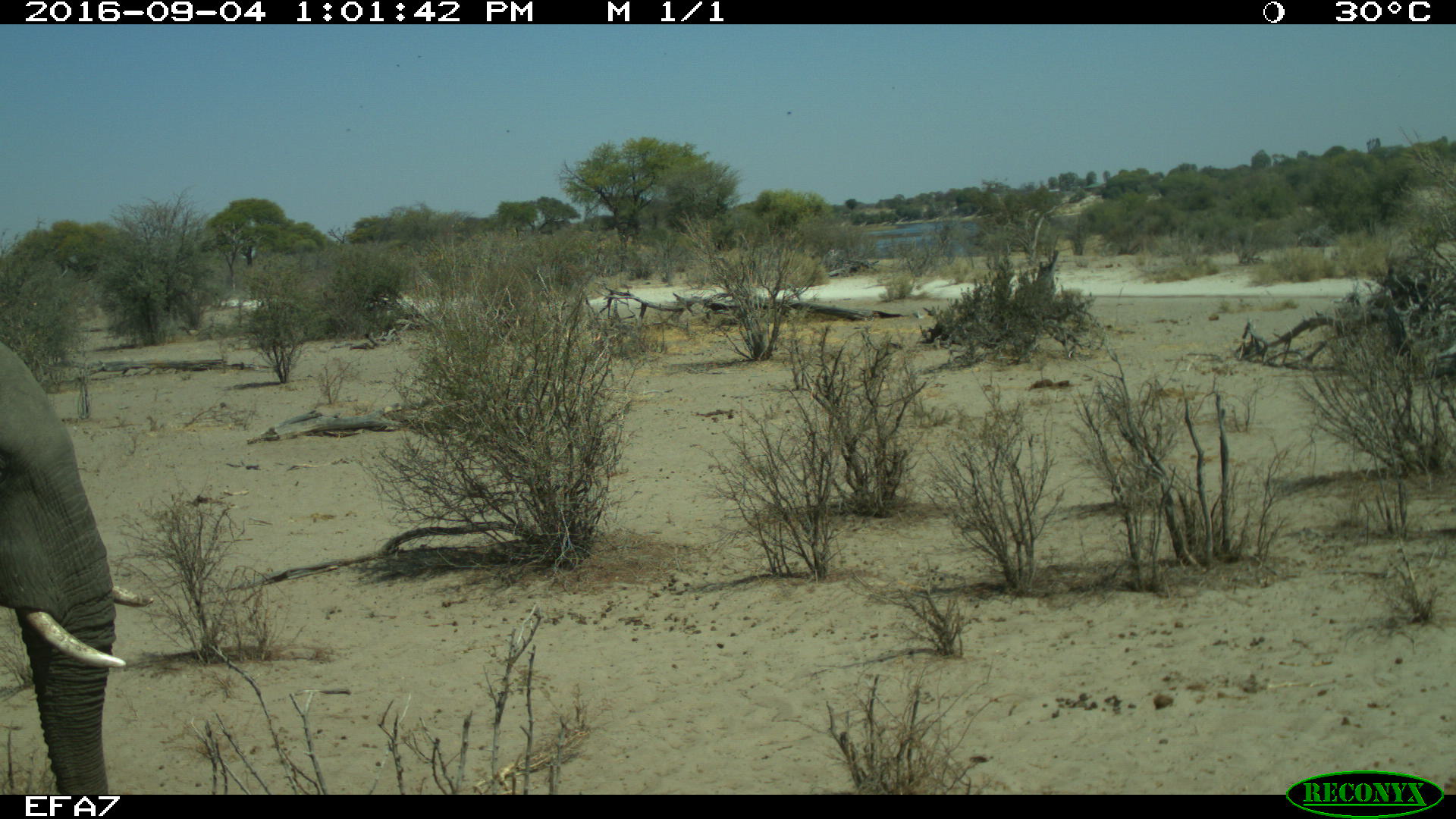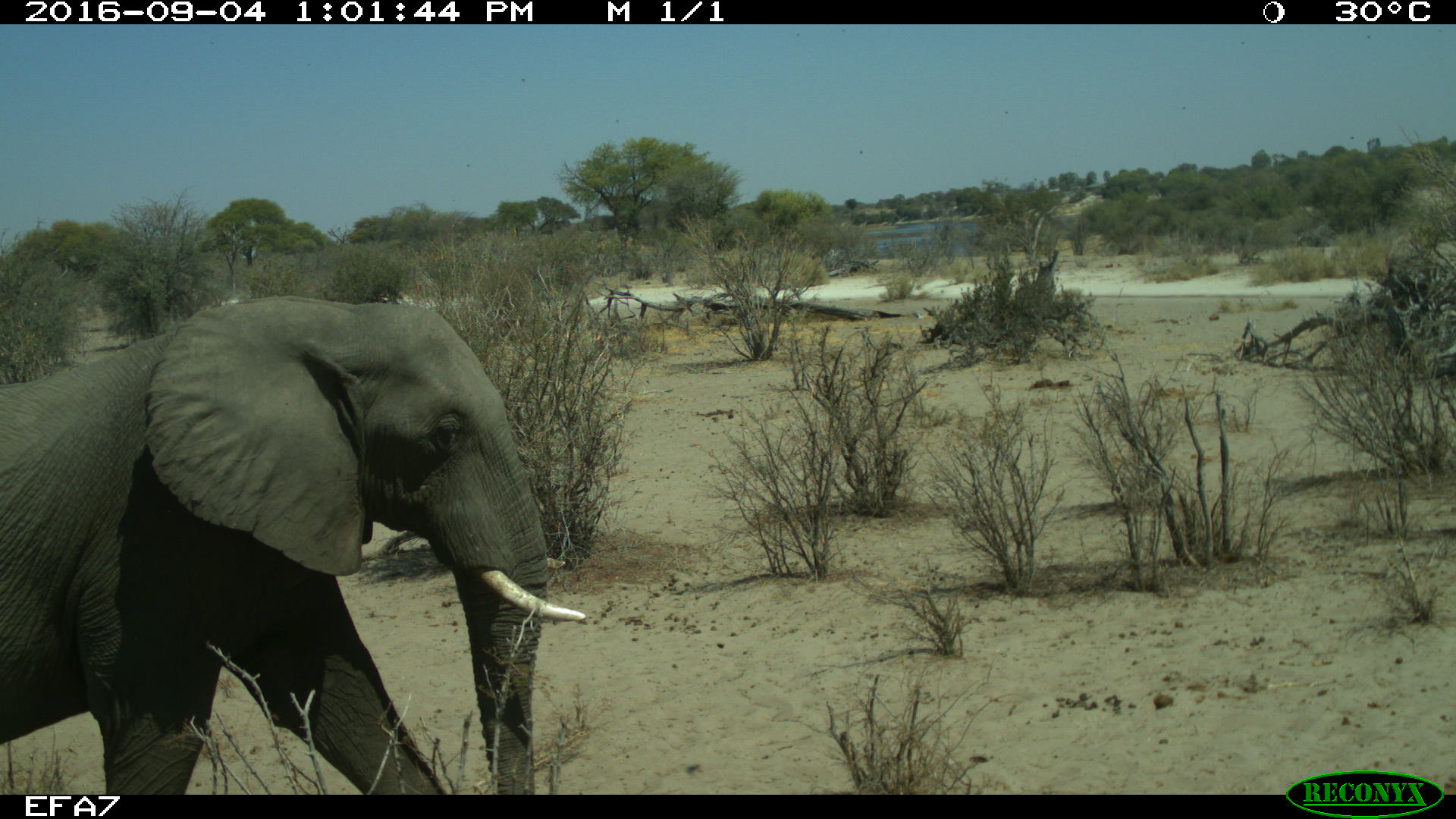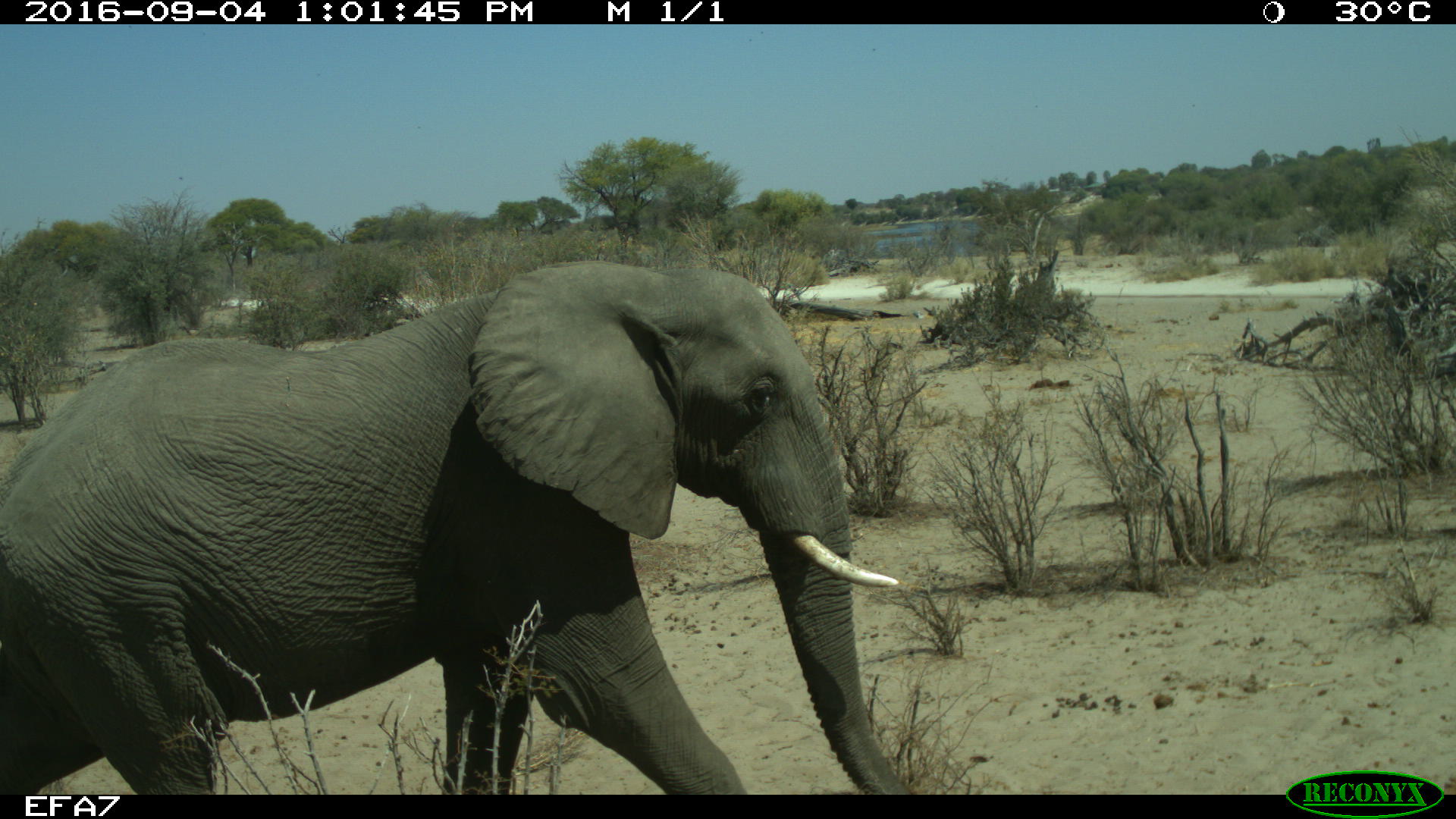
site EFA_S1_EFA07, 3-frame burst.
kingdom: Animalia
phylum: Chordata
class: Mammalia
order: Proboscidea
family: Elephantidae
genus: Loxodonta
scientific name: Loxodonta africana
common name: african bush elephant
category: elephant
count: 1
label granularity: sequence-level